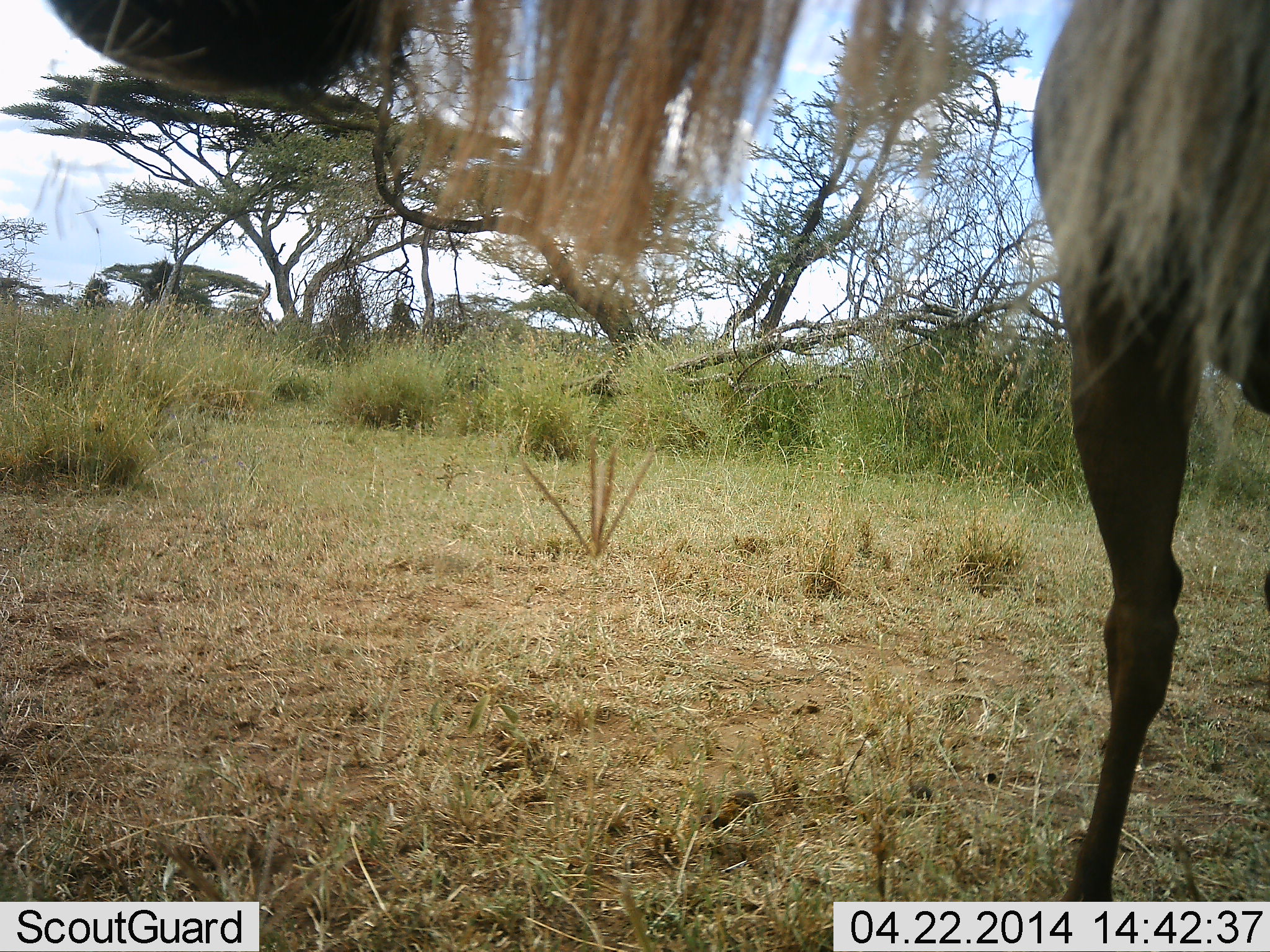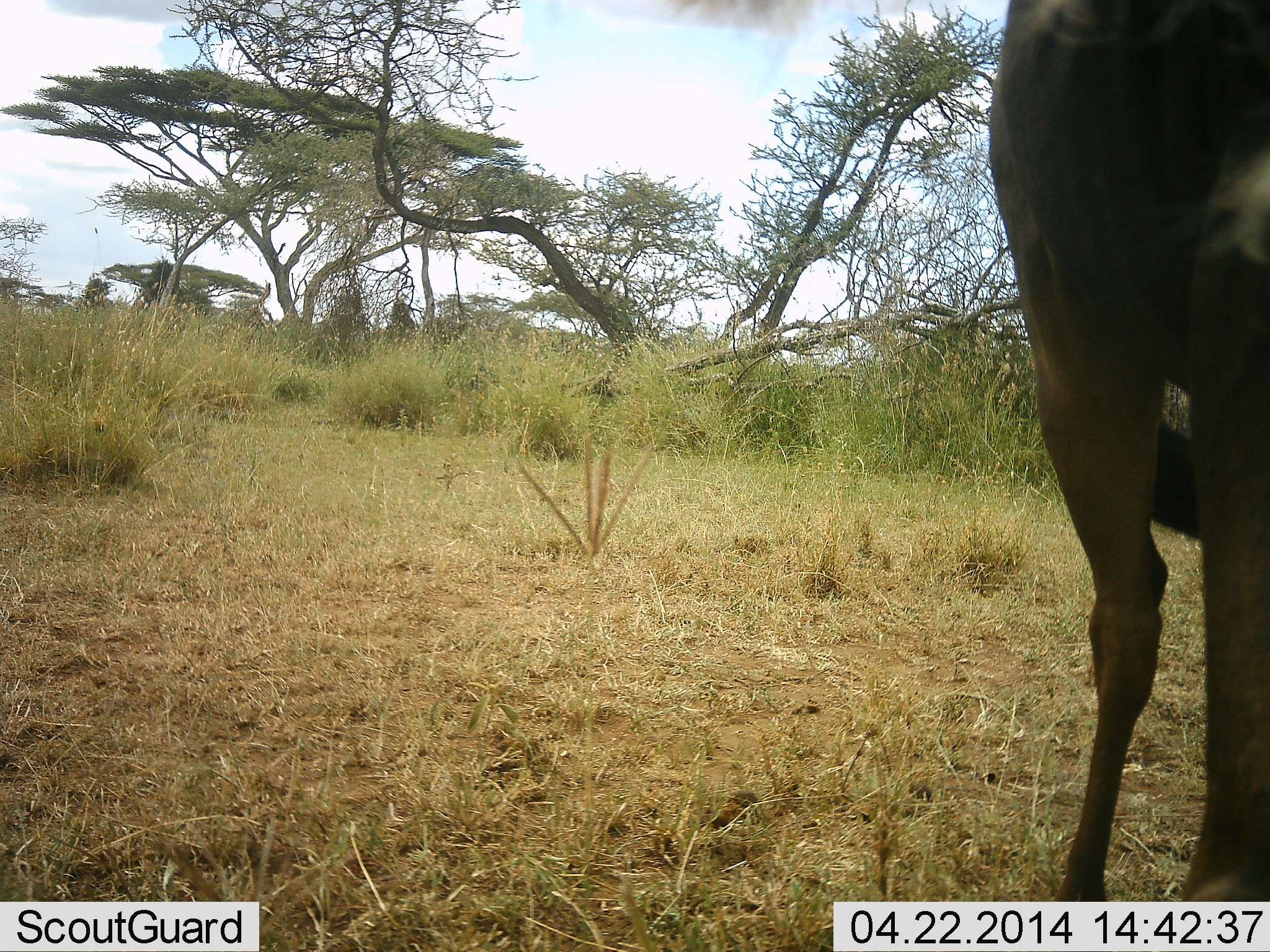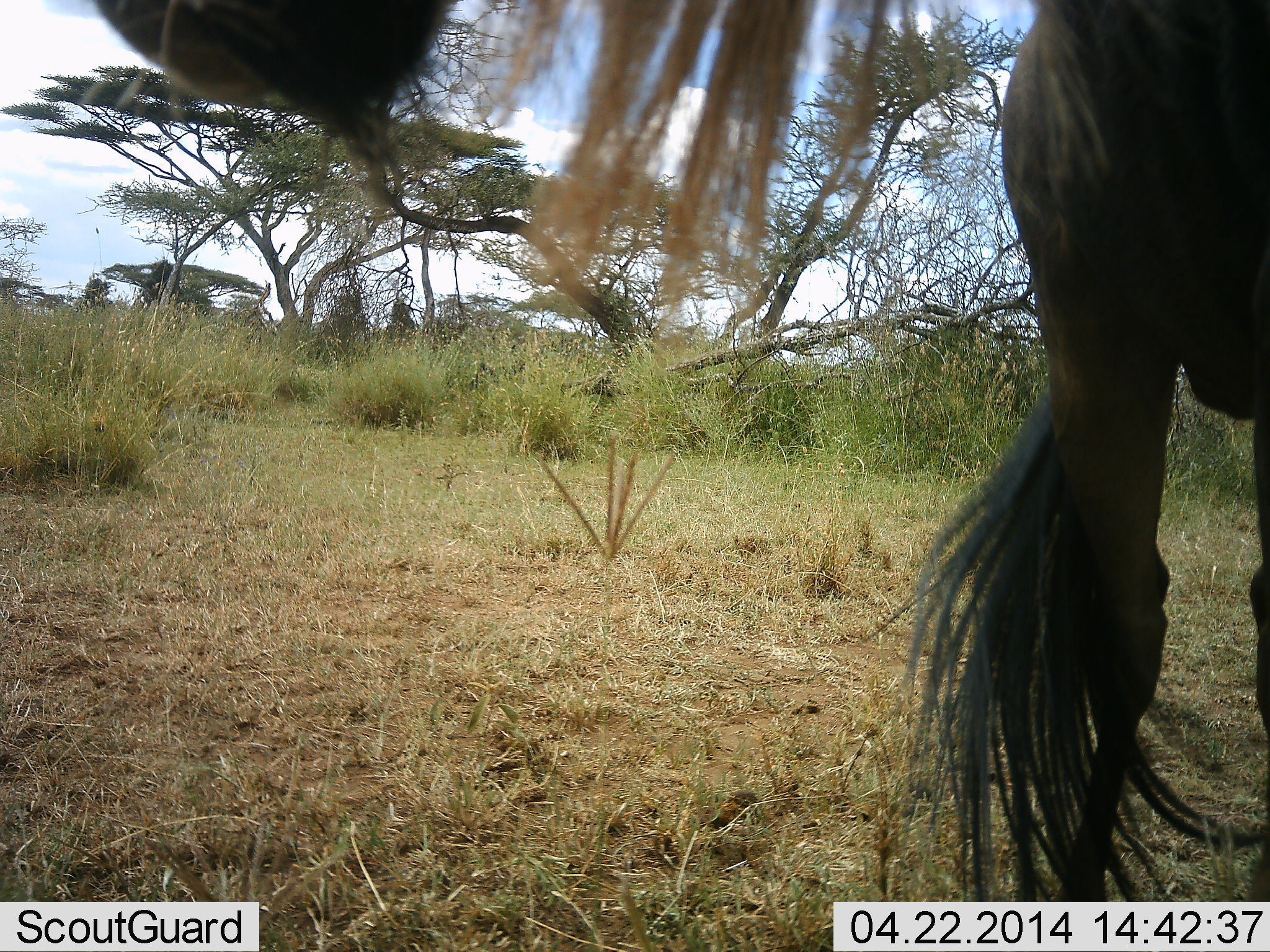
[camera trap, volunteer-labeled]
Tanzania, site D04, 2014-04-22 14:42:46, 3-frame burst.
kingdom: Animalia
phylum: Chordata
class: Mammalia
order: Artiodactyla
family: Bovidae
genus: Connochaetes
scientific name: Connochaetes taurinus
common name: blue wildebeest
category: wildebeest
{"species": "wildebeest (blue wildebeest) (Connochaetes taurinus)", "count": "1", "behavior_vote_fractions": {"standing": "90%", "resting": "0%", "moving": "10%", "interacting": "0%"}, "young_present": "0%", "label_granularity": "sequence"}